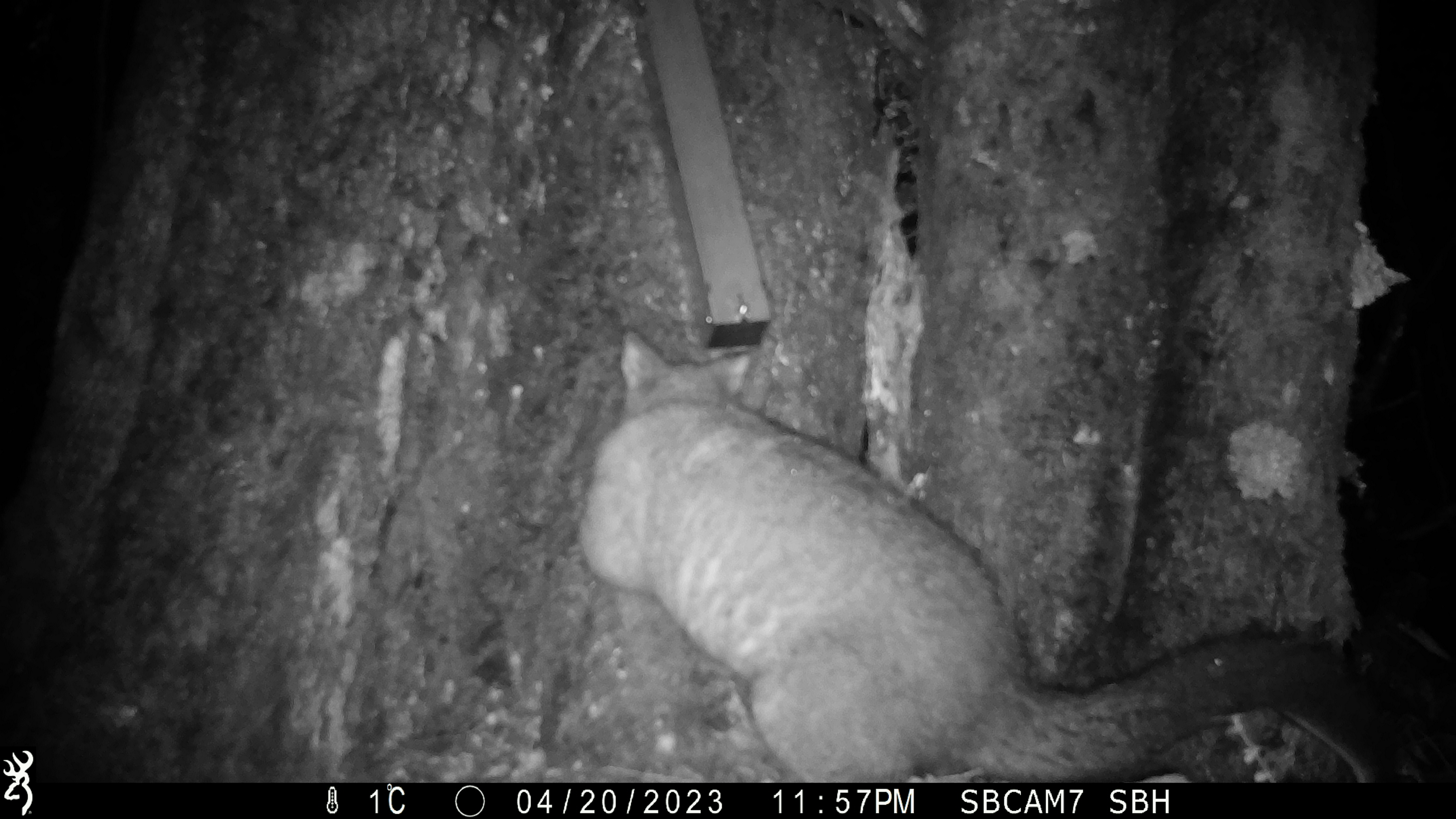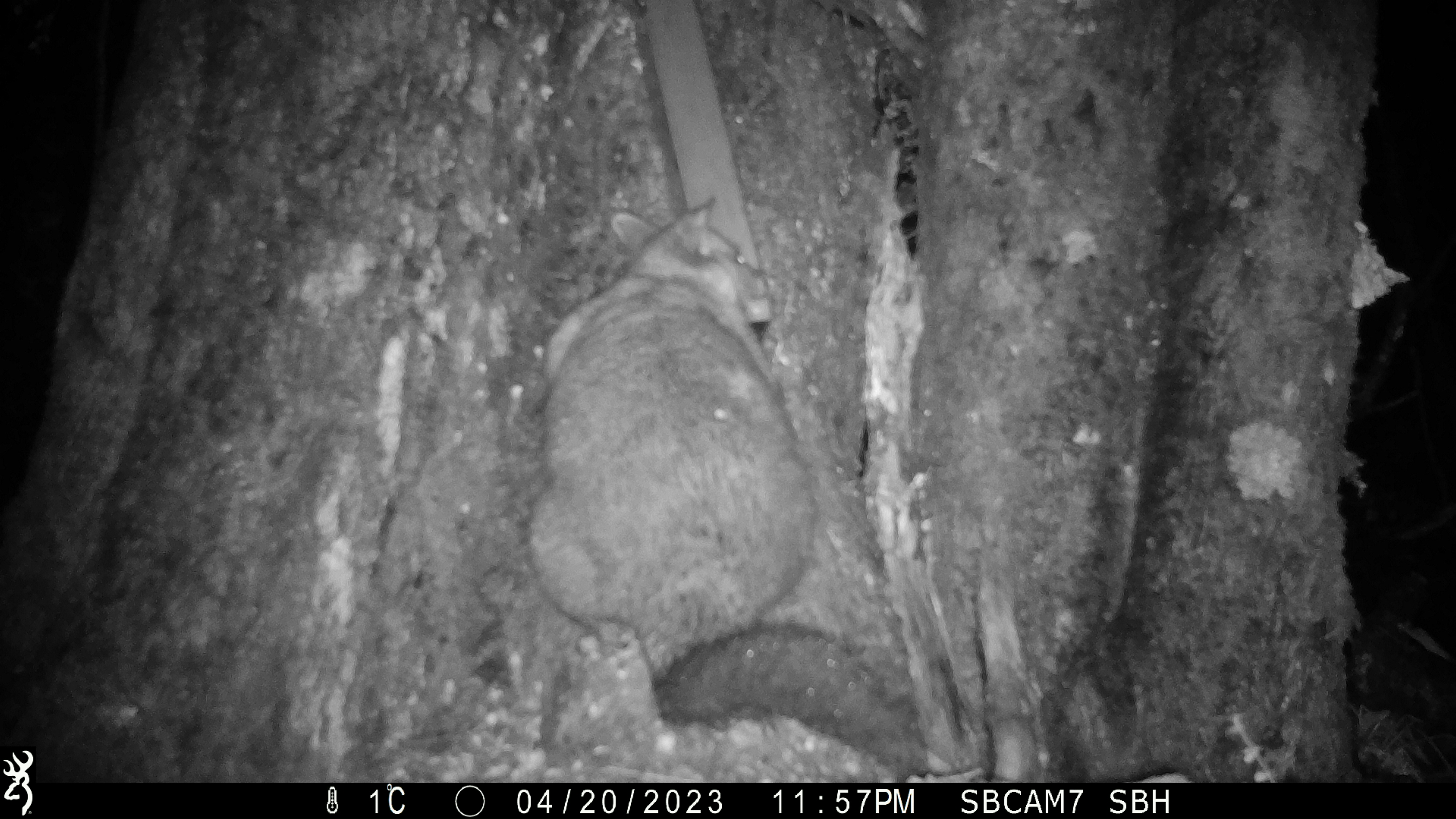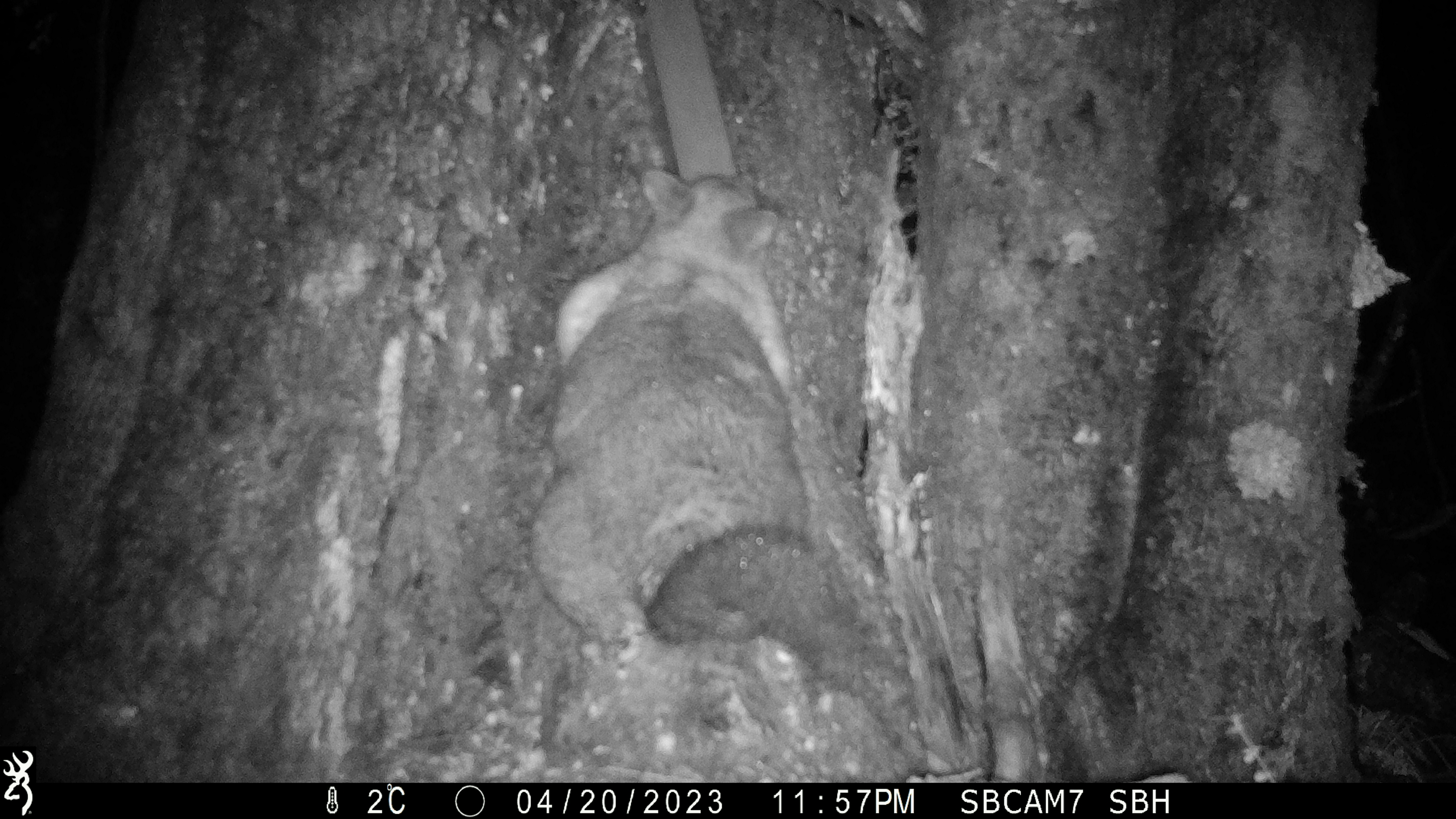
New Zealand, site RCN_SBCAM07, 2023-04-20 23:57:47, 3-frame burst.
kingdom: Animalia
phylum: Chordata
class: Mammalia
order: Diprotodontia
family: Phalangeridae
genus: Trichosurus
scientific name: Trichosurus vulpecula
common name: common brushtail possum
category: possum